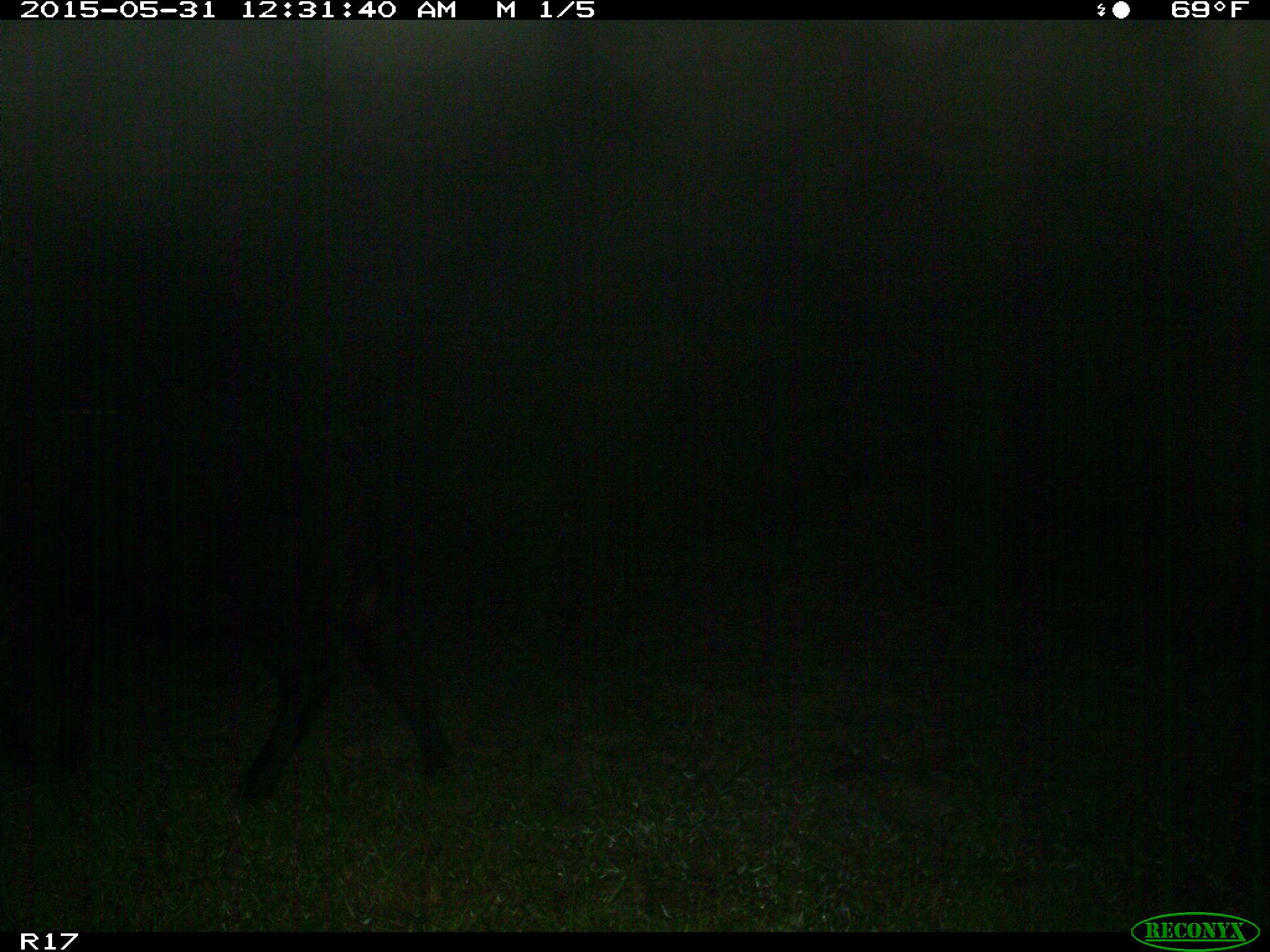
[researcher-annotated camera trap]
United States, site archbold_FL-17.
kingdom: Animalia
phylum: Chordata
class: Mammalia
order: Artiodactyla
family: Bovidae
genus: Bos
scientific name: Bos taurus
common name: domestic cow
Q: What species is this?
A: Bos taurus (domestic cow).